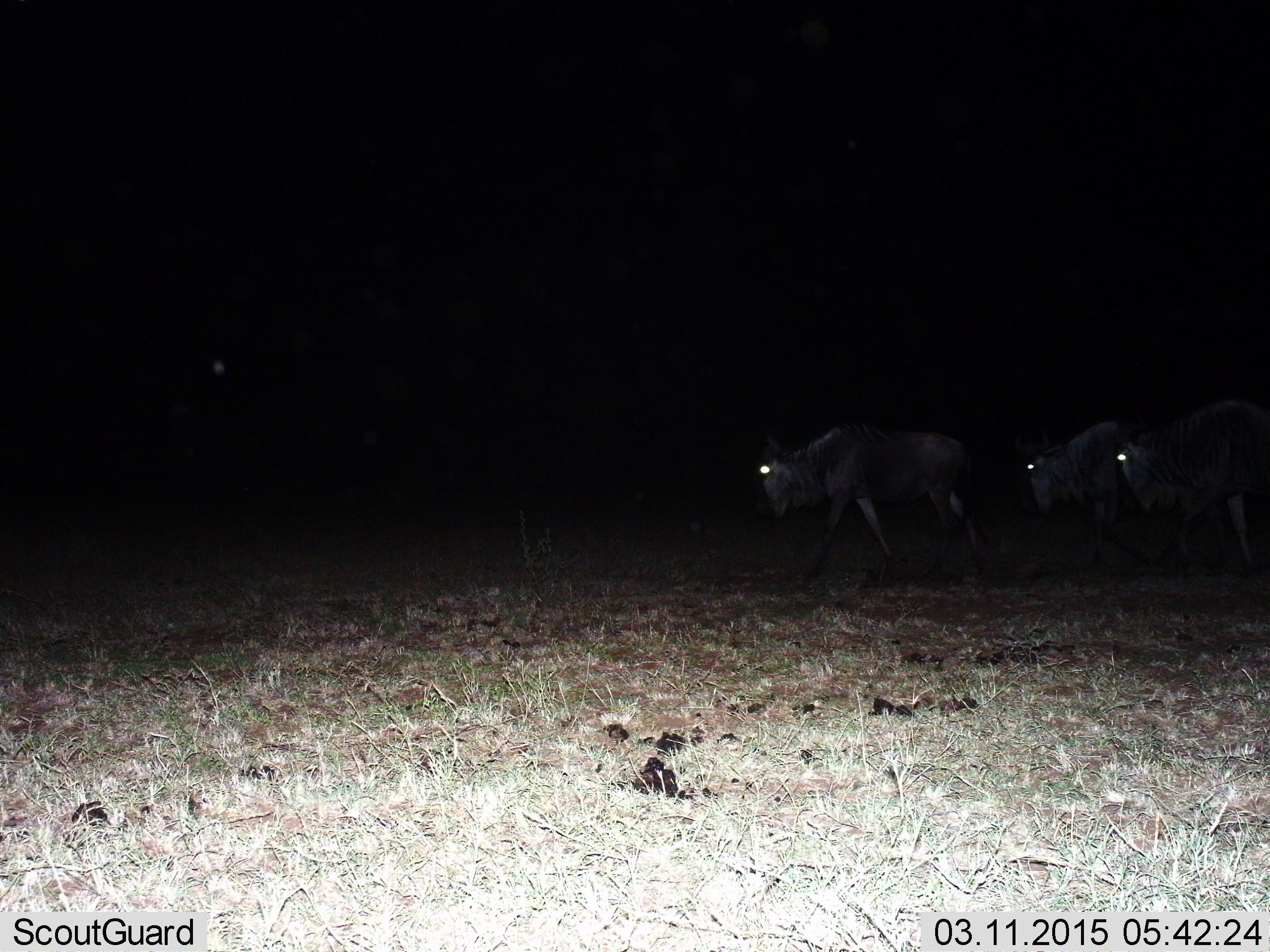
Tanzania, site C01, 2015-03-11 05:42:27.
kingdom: Animalia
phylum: Chordata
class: Mammalia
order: Artiodactyla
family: Bovidae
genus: Connochaetes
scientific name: Connochaetes taurinus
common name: blue wildebeest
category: wildebeest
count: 3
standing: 10%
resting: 0%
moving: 100%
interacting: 0%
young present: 0%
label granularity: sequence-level